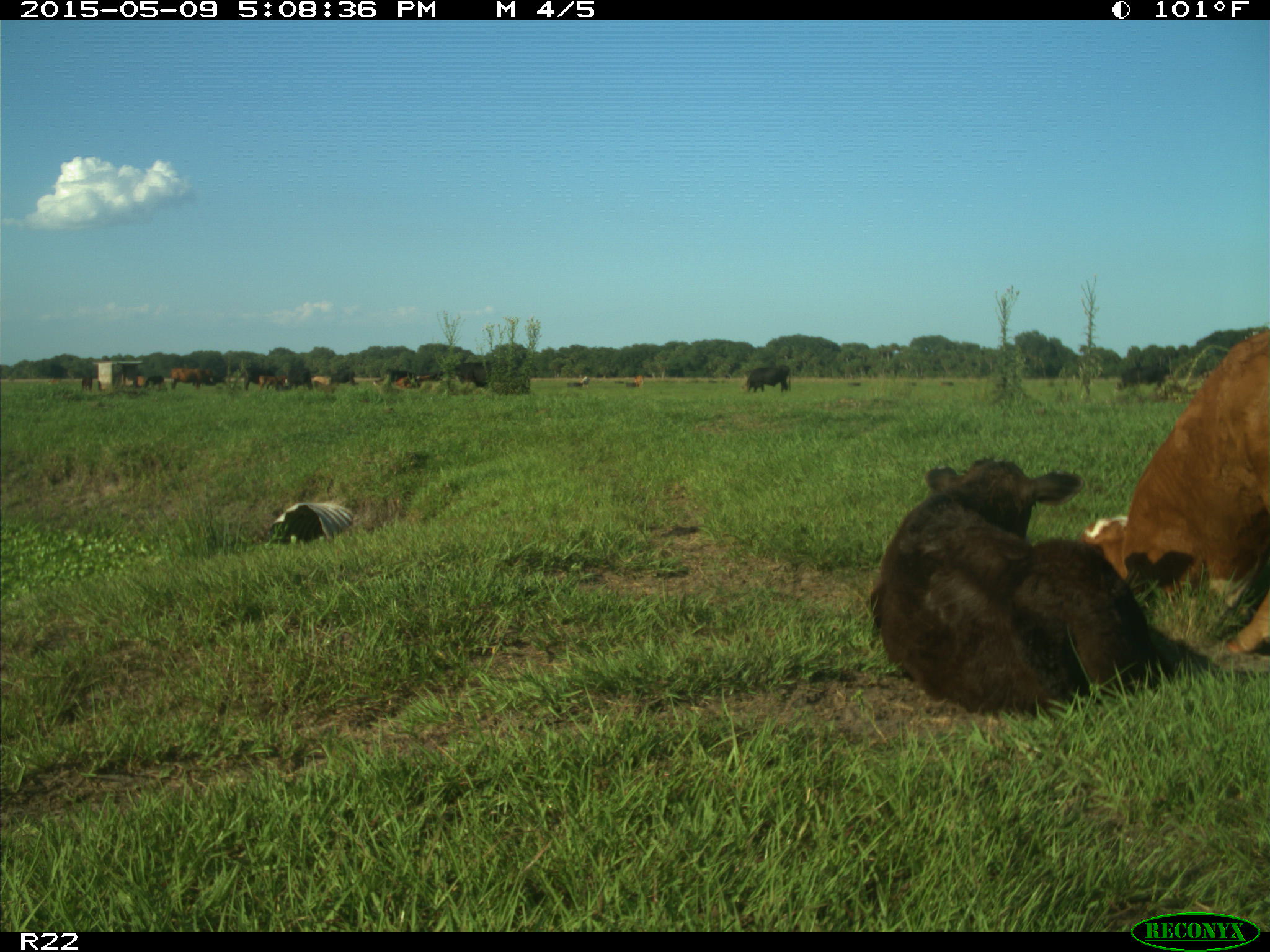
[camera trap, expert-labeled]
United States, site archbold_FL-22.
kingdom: Animalia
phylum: Chordata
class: Mammalia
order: Artiodactyla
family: Bovidae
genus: Bos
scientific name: Bos taurus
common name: domestic cow